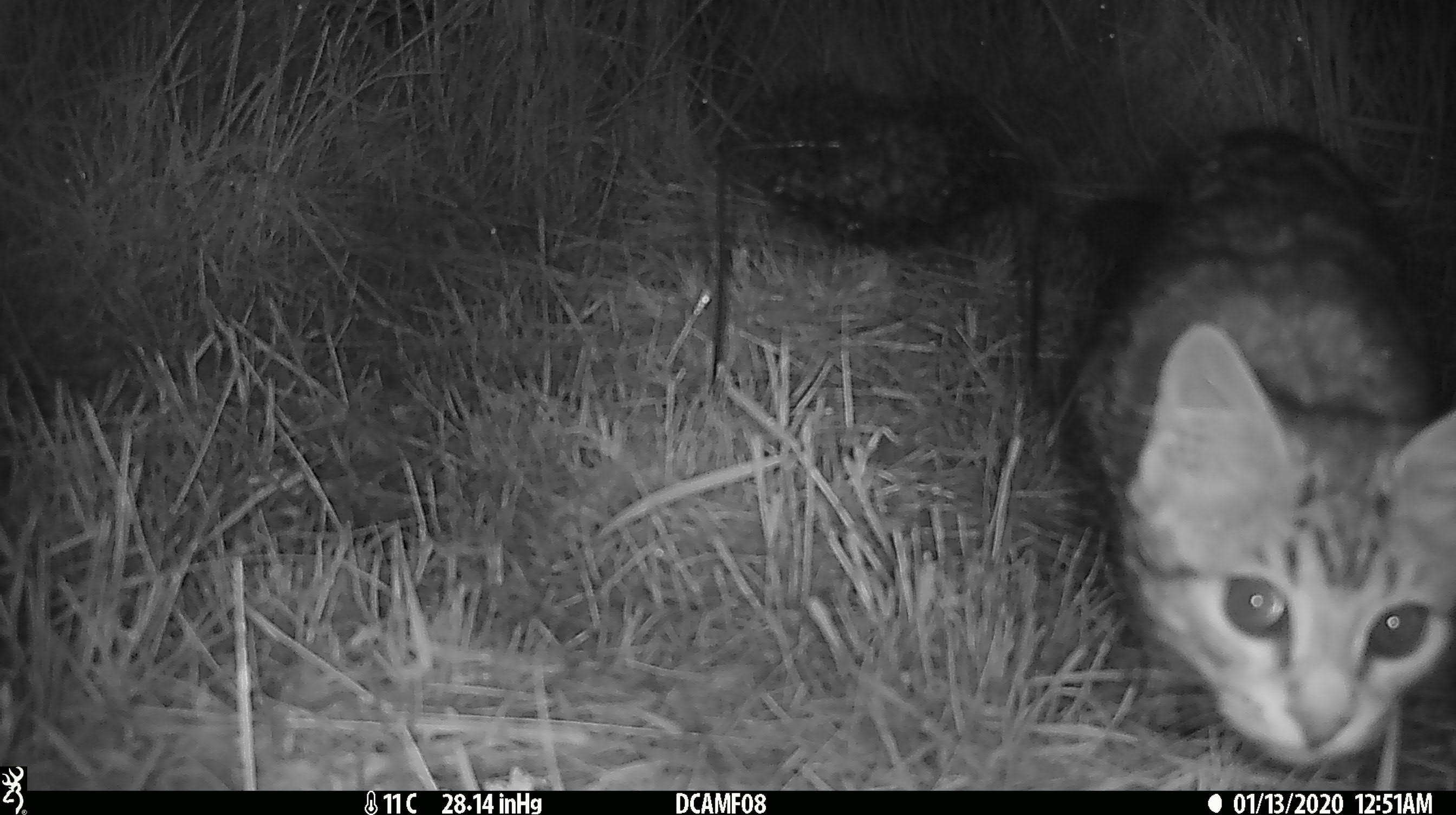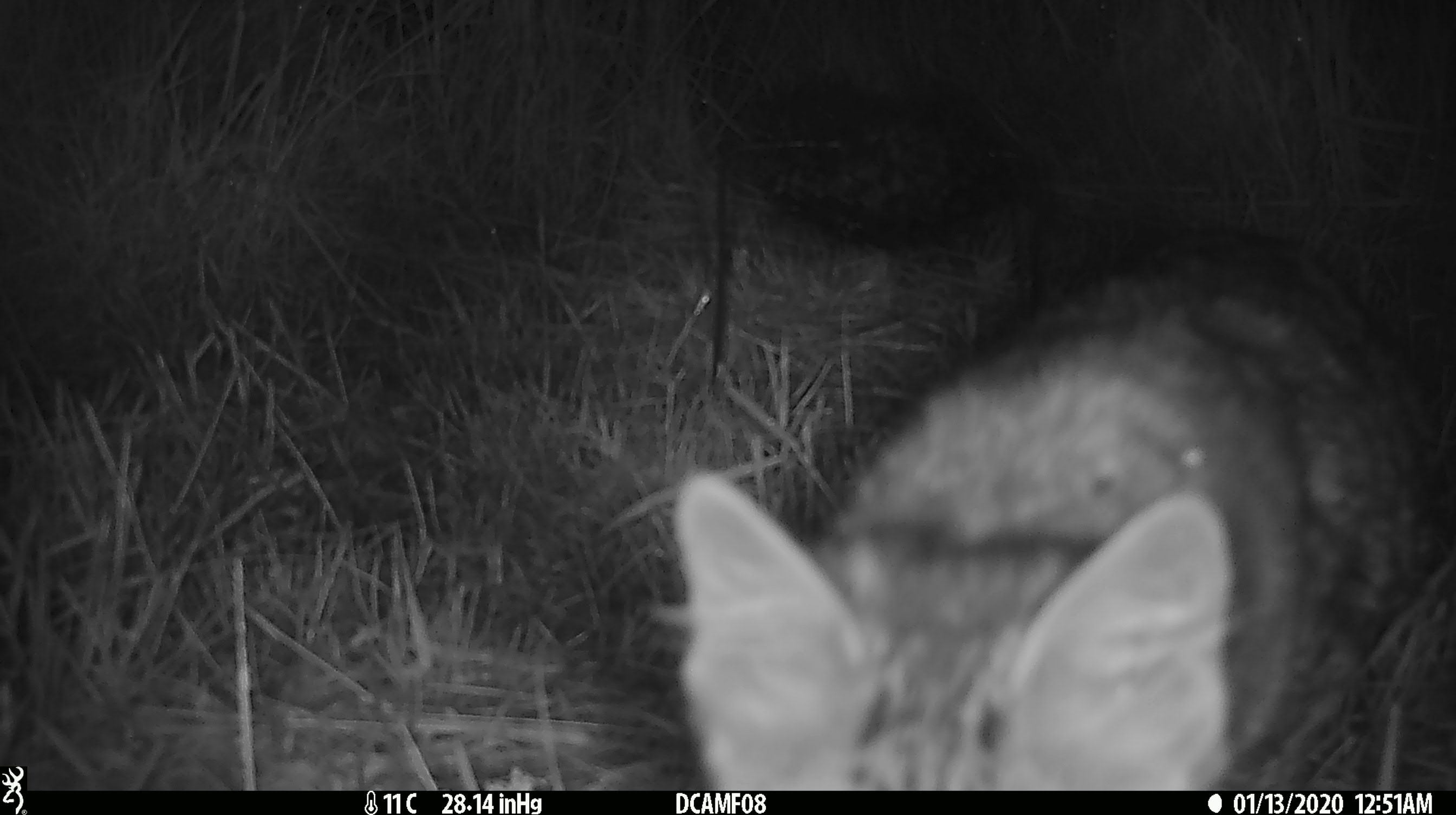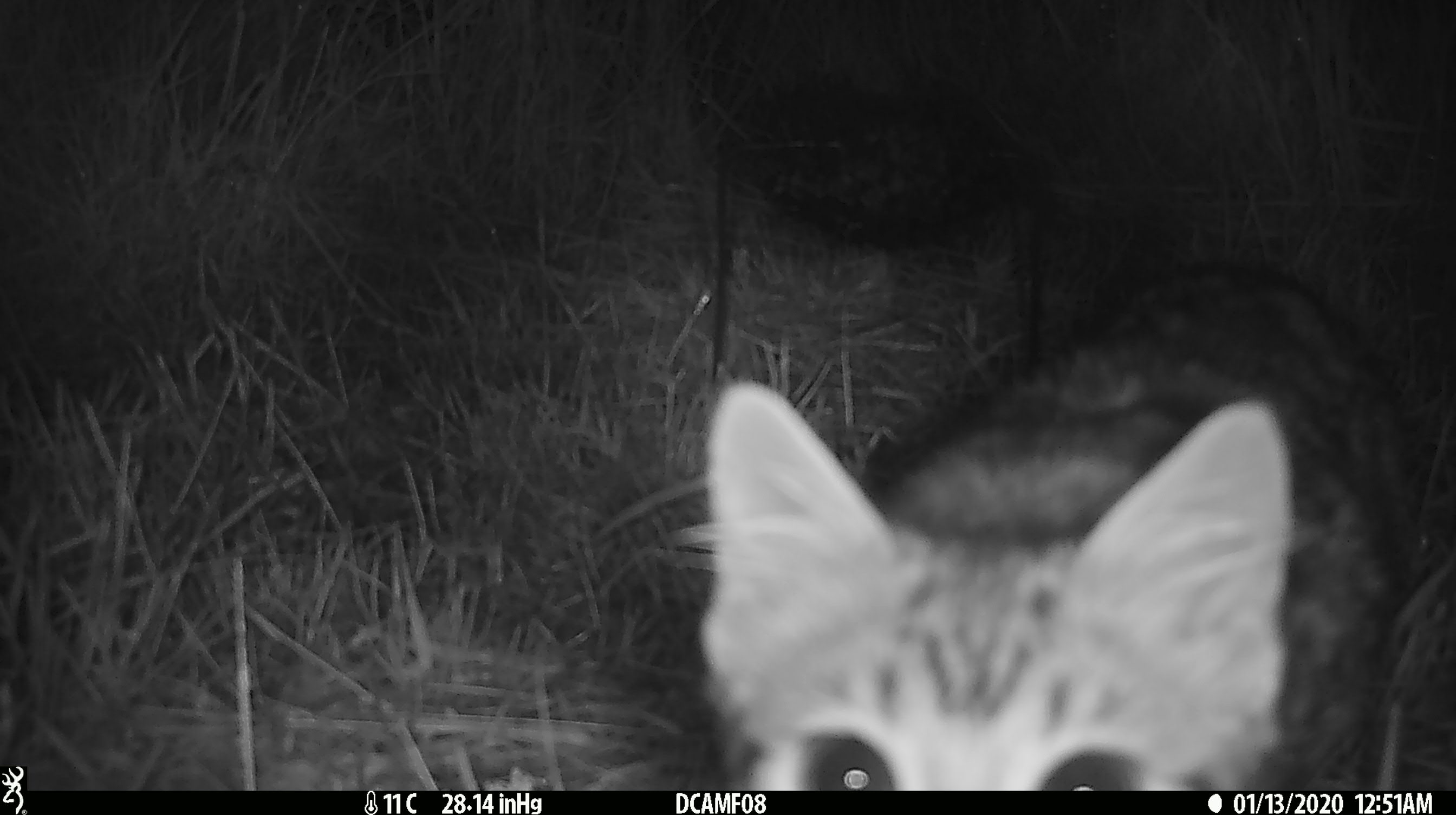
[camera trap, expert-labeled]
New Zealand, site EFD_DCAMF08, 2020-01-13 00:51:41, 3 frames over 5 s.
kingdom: Animalia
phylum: Chordata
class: Mammalia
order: Carnivora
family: Felidae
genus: Felis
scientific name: Felis catus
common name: domestic cat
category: cat